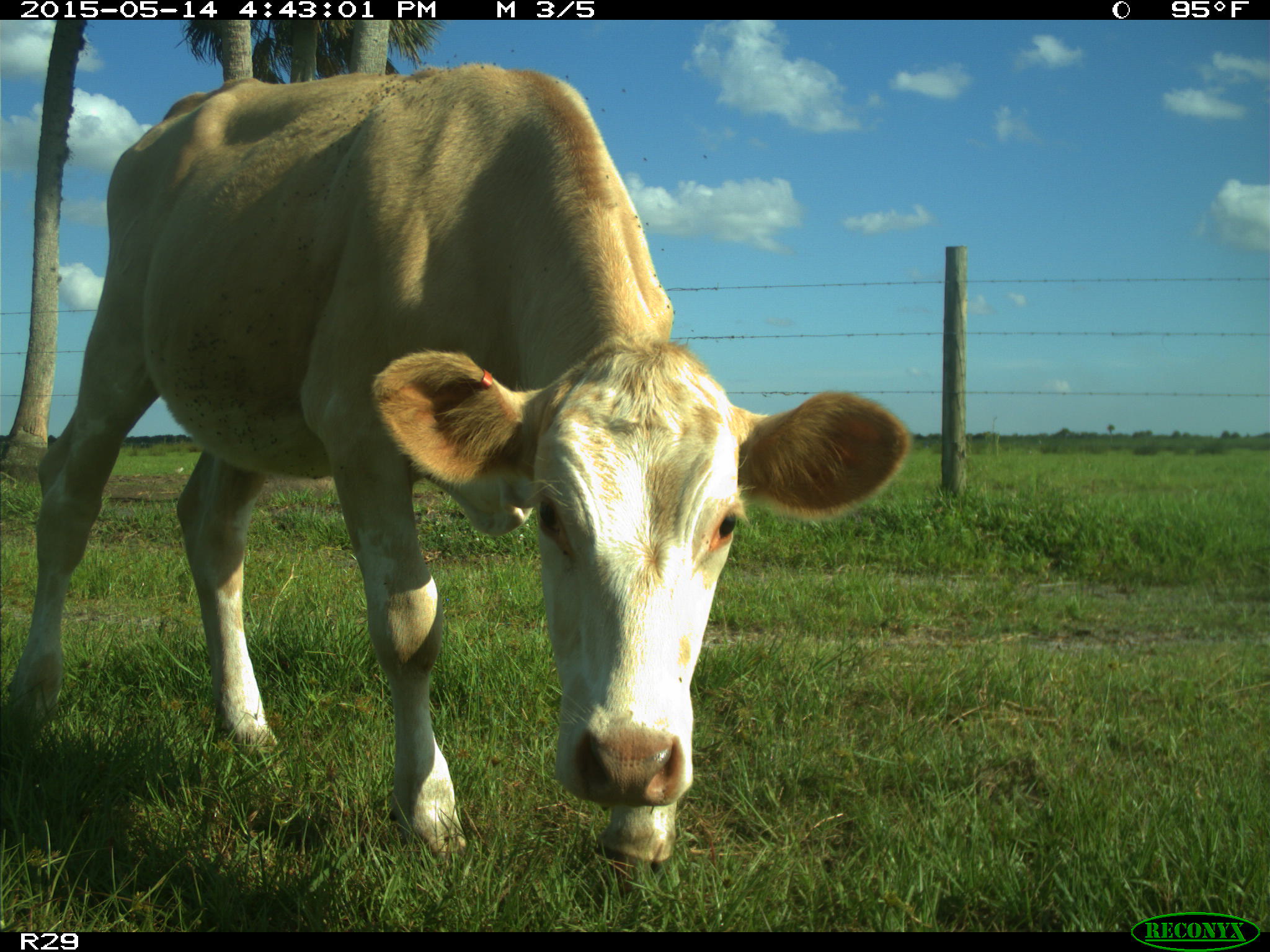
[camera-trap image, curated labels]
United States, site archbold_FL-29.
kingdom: Animalia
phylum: Chordata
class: Mammalia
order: Artiodactyla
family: Bovidae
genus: Bos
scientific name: Bos taurus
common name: domestic cow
Bos taurus (domestic cow).